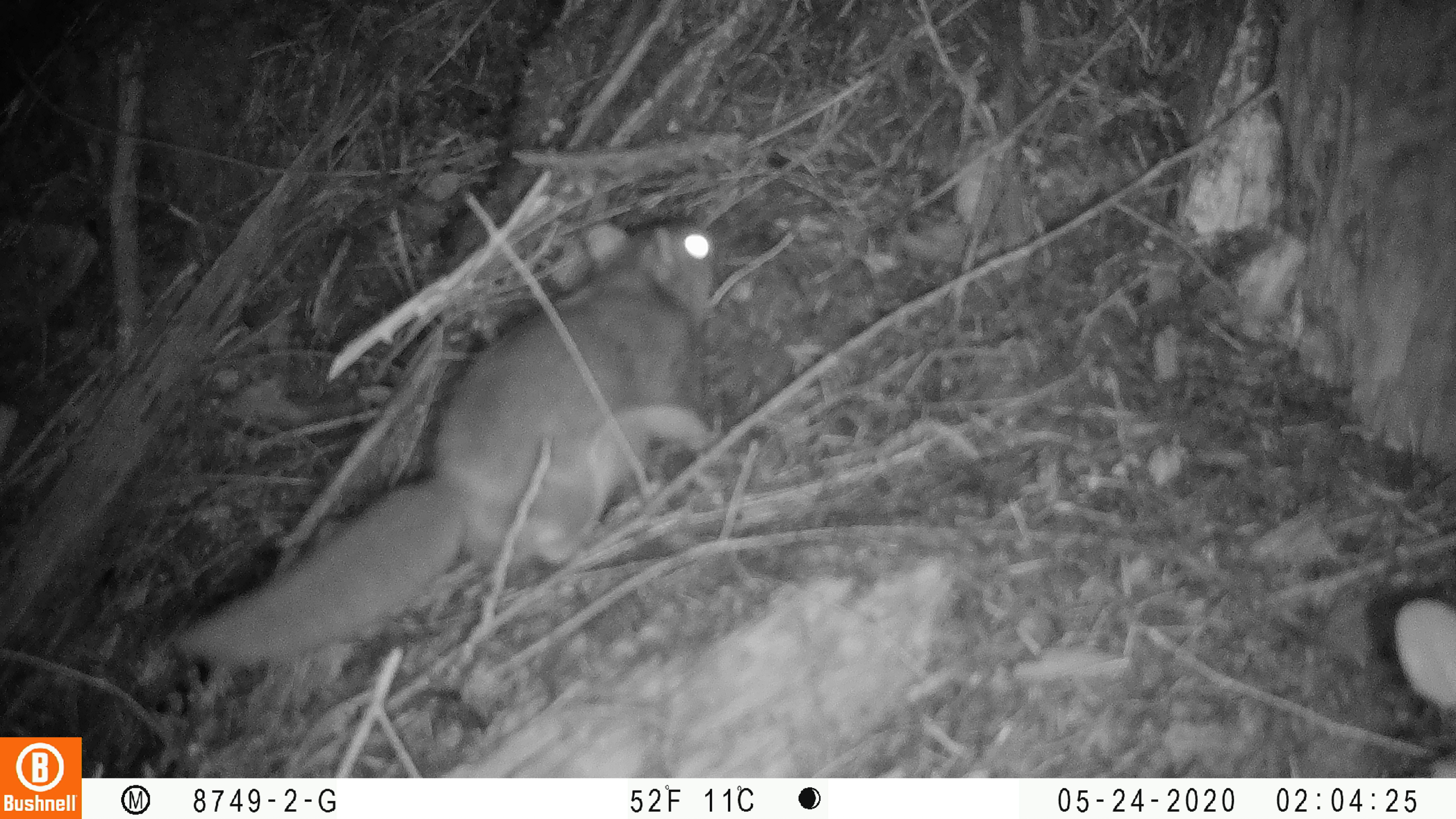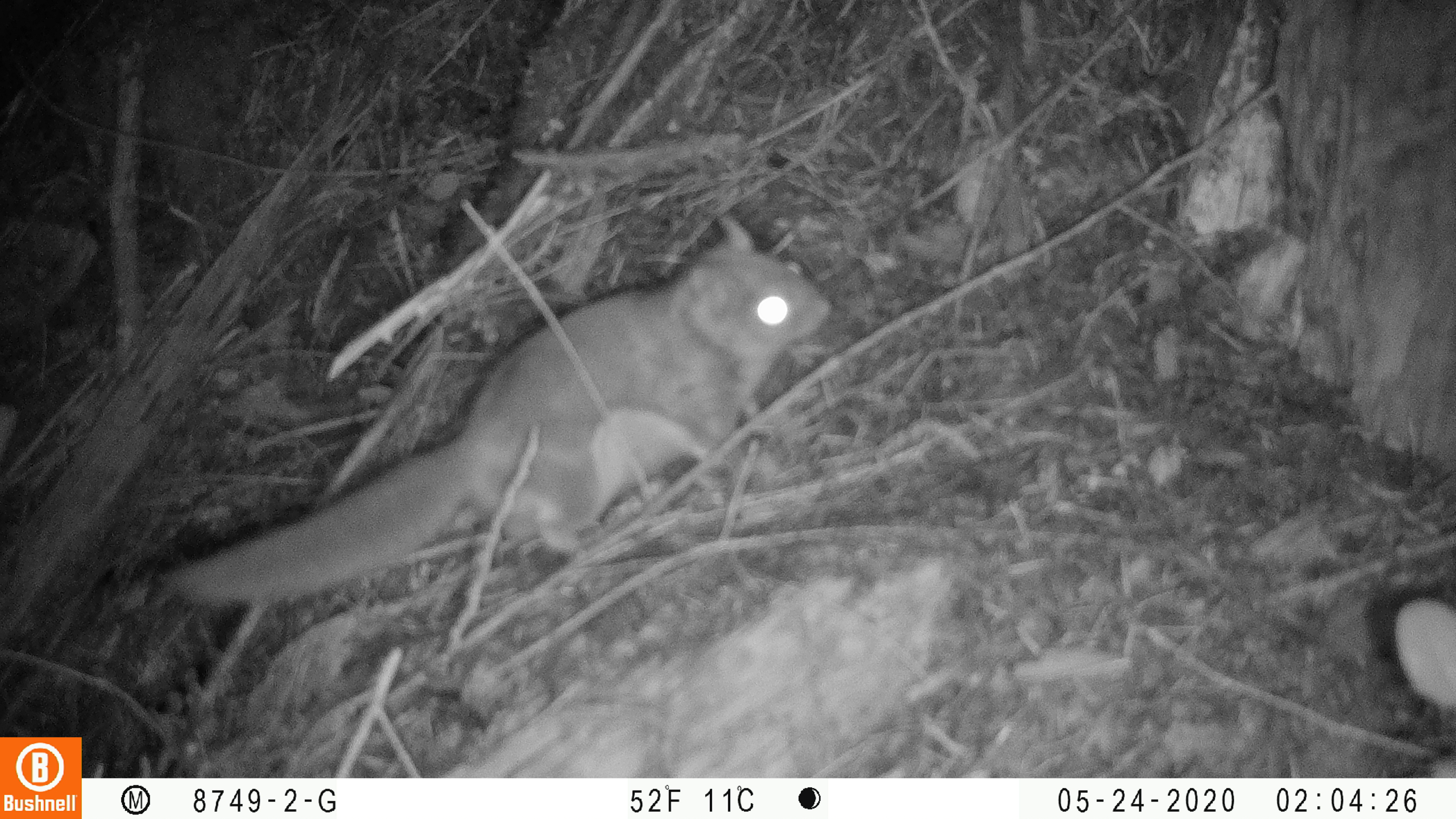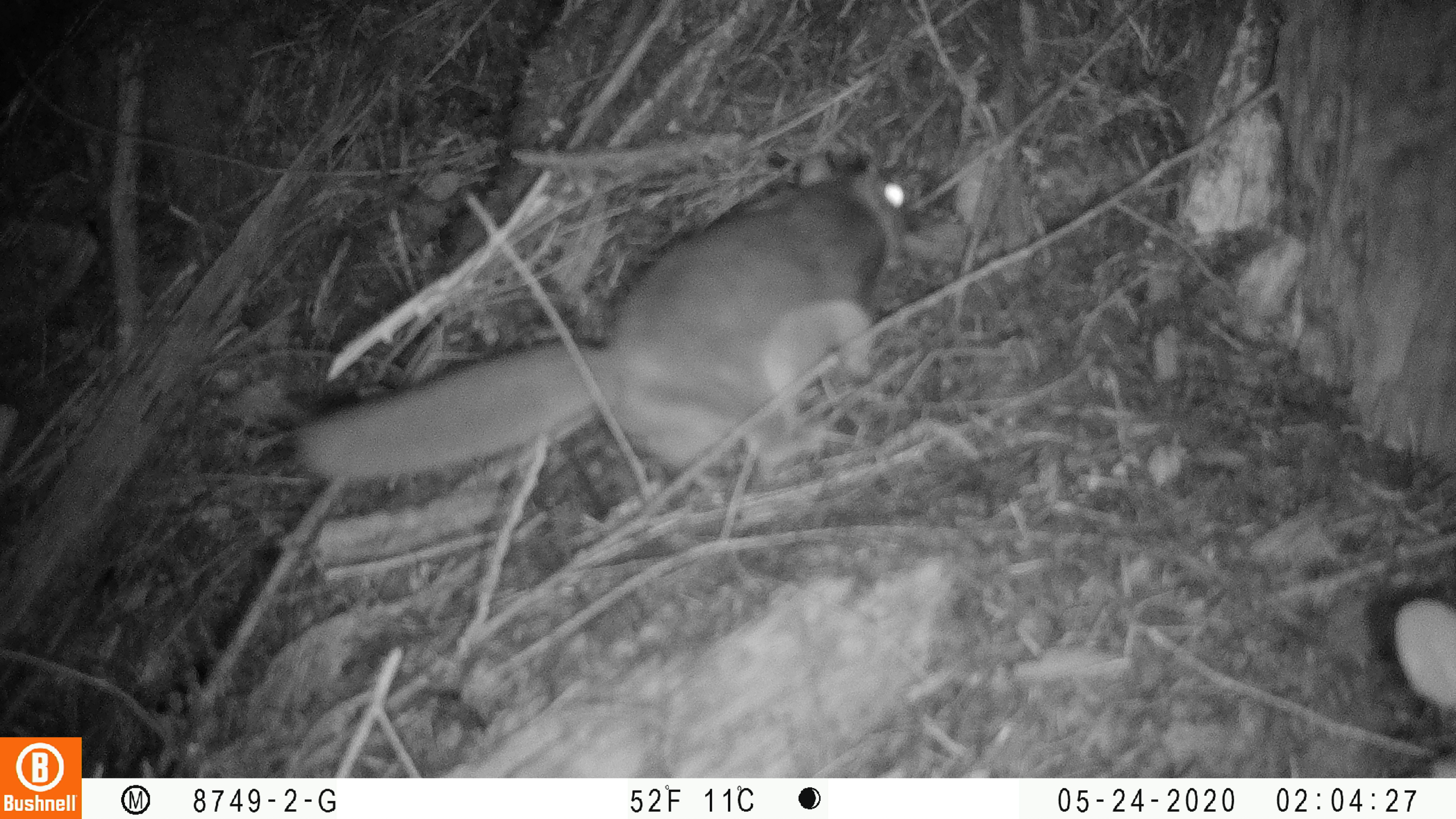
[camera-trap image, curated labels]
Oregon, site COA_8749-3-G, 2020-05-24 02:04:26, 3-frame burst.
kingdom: Animalia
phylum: Chordata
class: Mammalia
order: Rodentia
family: Sciuridae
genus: Glaucomys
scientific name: Glaucomys oregonensis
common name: humboldt's flying squirrel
Humboldt's flying squirrel (Glaucomys oregonensis).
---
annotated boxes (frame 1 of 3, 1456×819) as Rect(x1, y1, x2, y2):
humboldt's flying squirrel: Rect(157, 210, 728, 682)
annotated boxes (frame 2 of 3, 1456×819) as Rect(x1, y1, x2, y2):
humboldt's flying squirrel: Rect(146, 200, 842, 617)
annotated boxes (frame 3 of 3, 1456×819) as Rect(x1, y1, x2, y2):
humboldt's flying squirrel: Rect(280, 142, 923, 496)